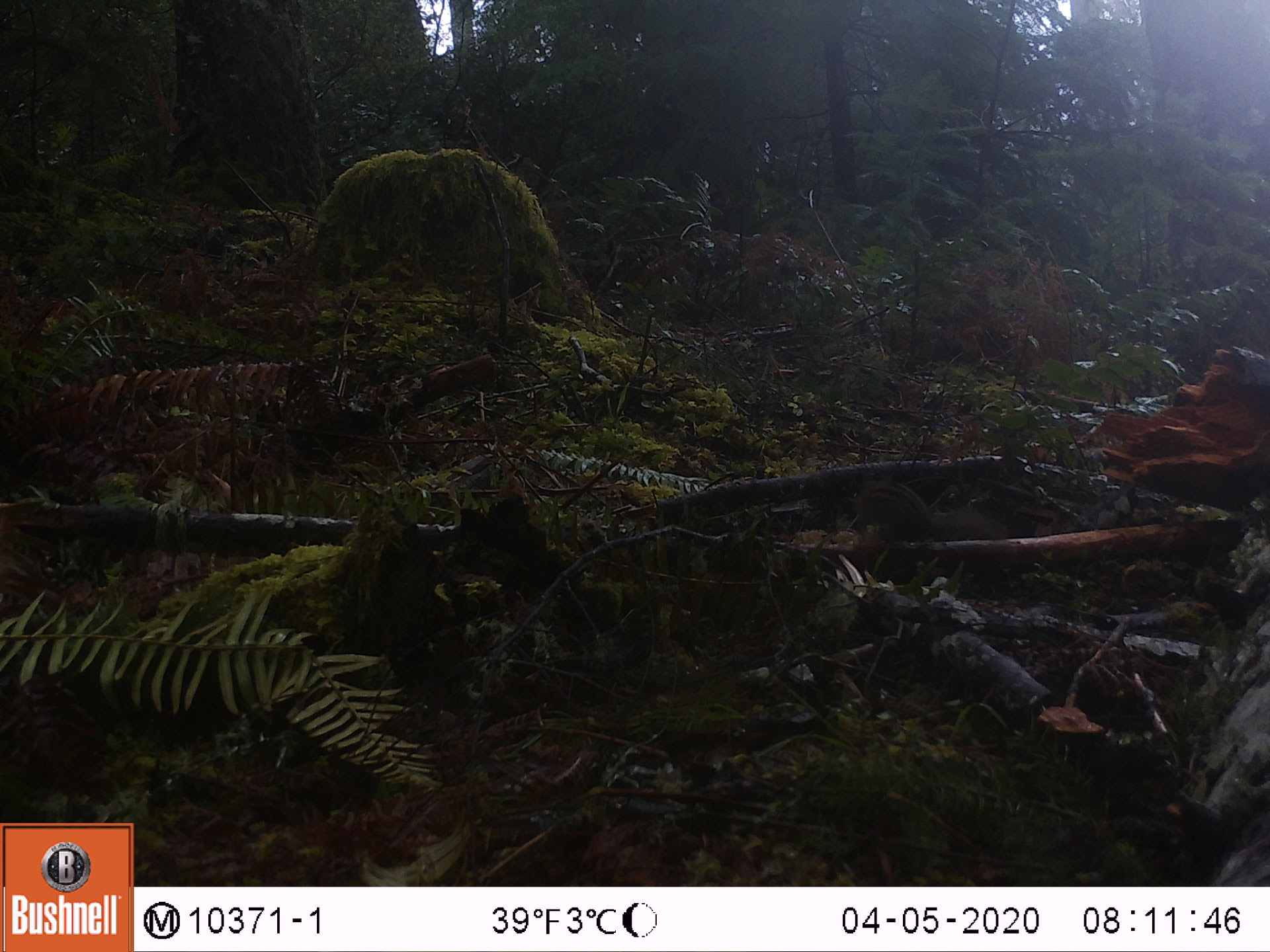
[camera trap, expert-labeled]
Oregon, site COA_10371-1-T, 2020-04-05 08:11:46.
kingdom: Animalia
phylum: Chordata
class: Mammalia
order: Rodentia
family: Sciuridae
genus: Neotamias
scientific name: Neotamias townsendii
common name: townsend's chipmunk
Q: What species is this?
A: Townsend's chipmunk (Neotamias townsendii).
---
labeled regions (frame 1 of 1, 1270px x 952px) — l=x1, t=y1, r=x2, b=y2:
townsend's chipmunk: l=848, t=474, r=1013, b=538